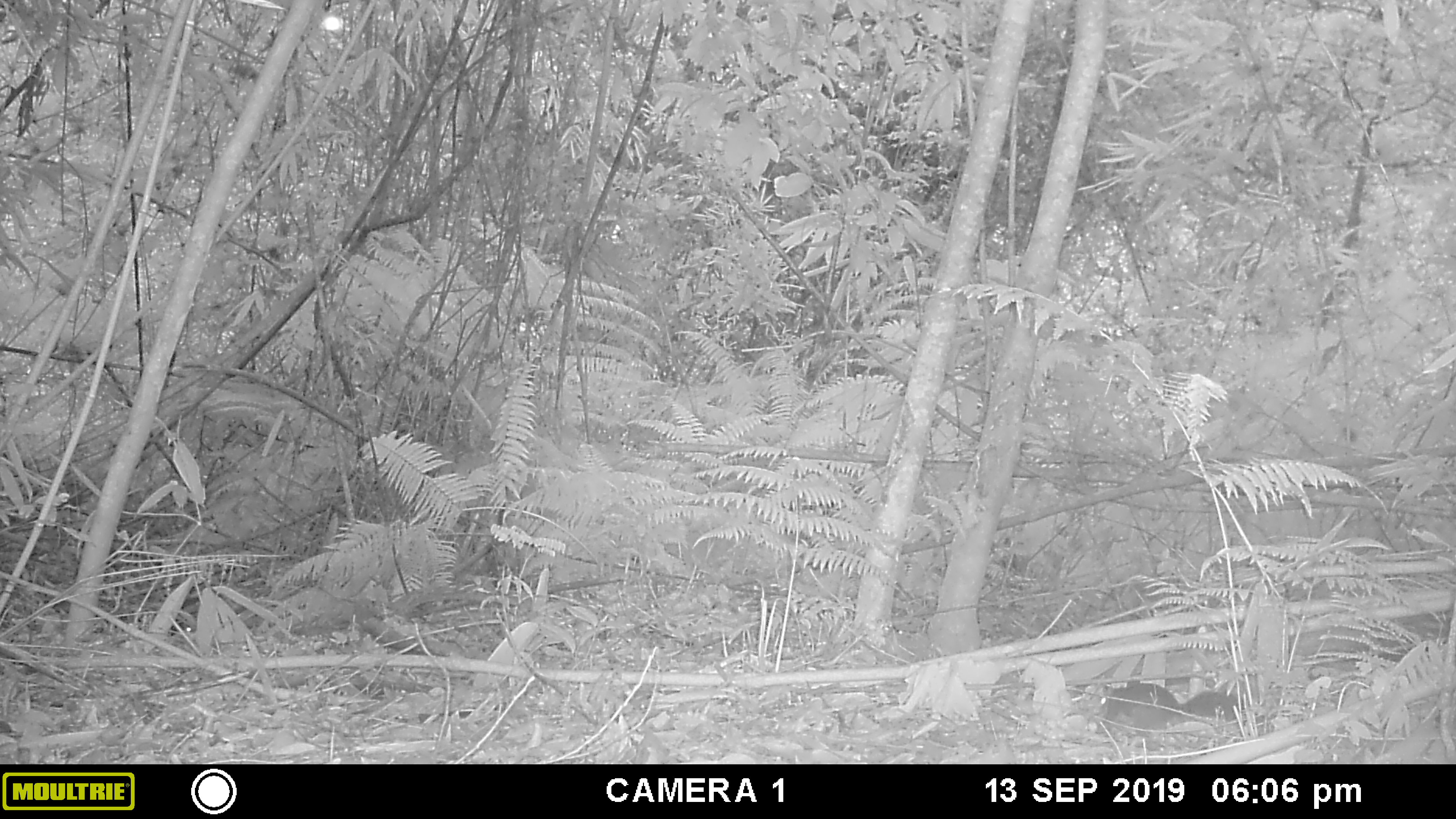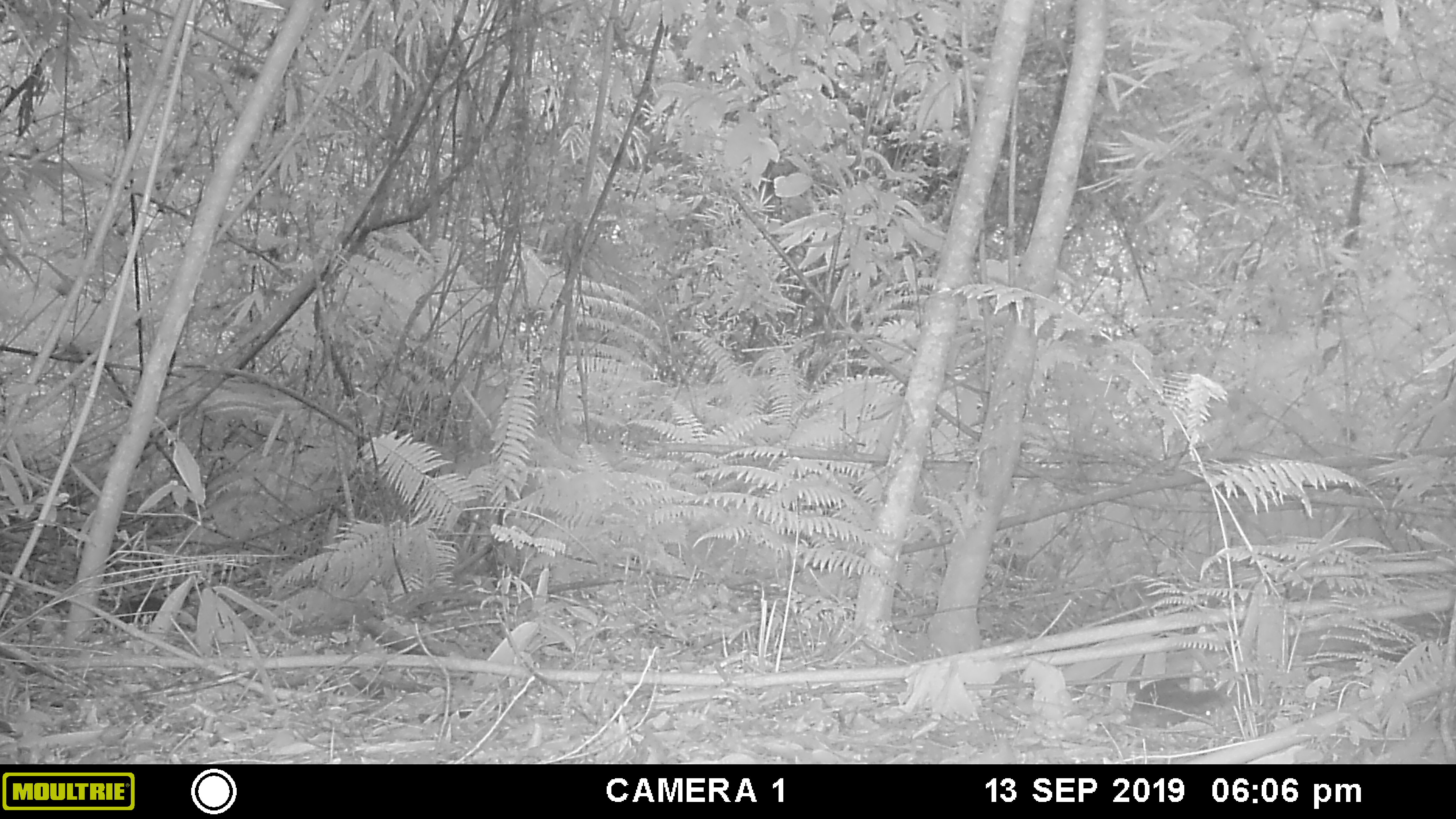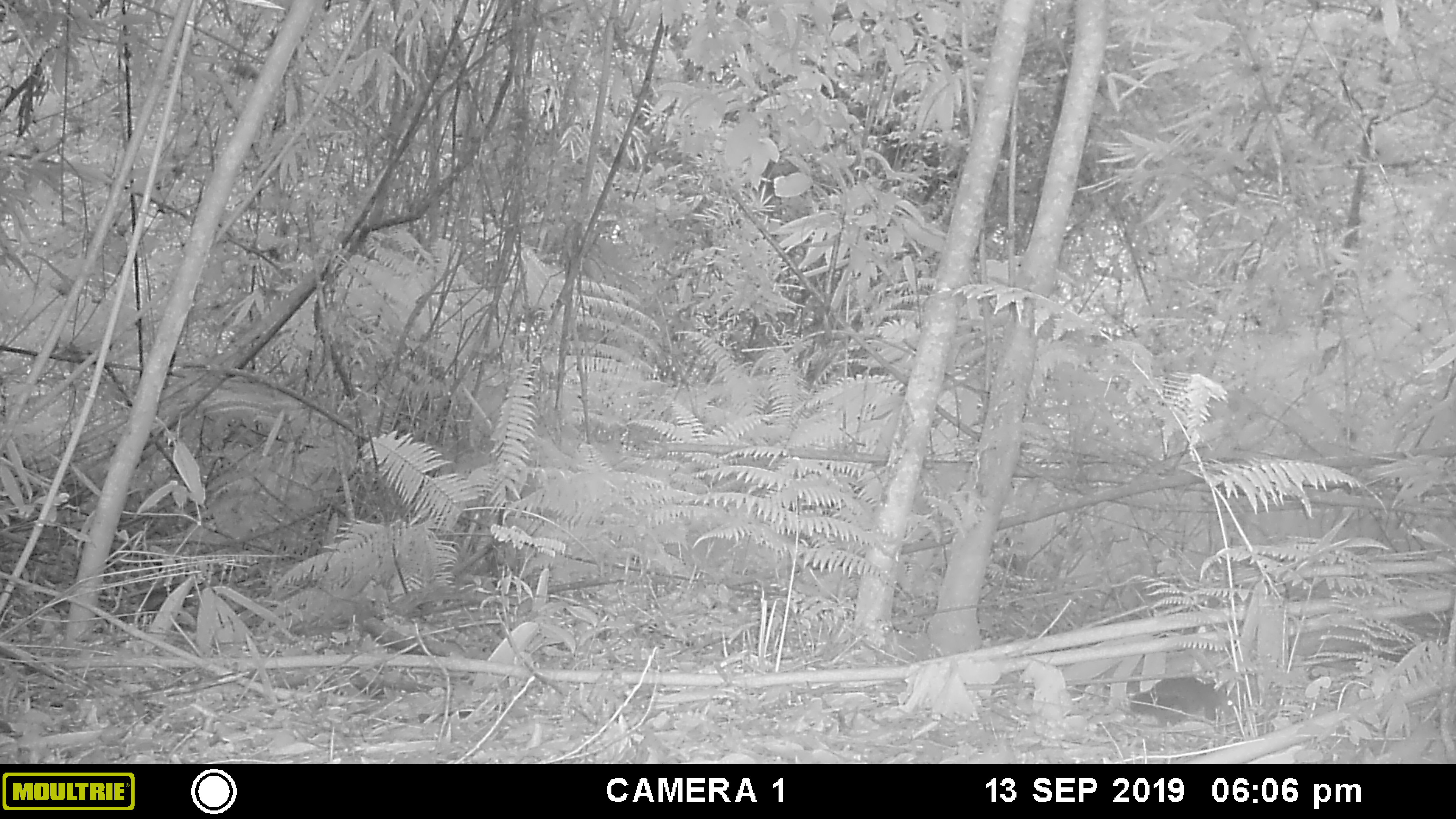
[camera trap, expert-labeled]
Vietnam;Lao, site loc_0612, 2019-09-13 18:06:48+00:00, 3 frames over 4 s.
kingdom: Animalia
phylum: Chordata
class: Mammalia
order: Rodentia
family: Sciuridae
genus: Dremomys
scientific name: Dremomys rufigenis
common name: red-cheeked squirrel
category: red cheeked squirrel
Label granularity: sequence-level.